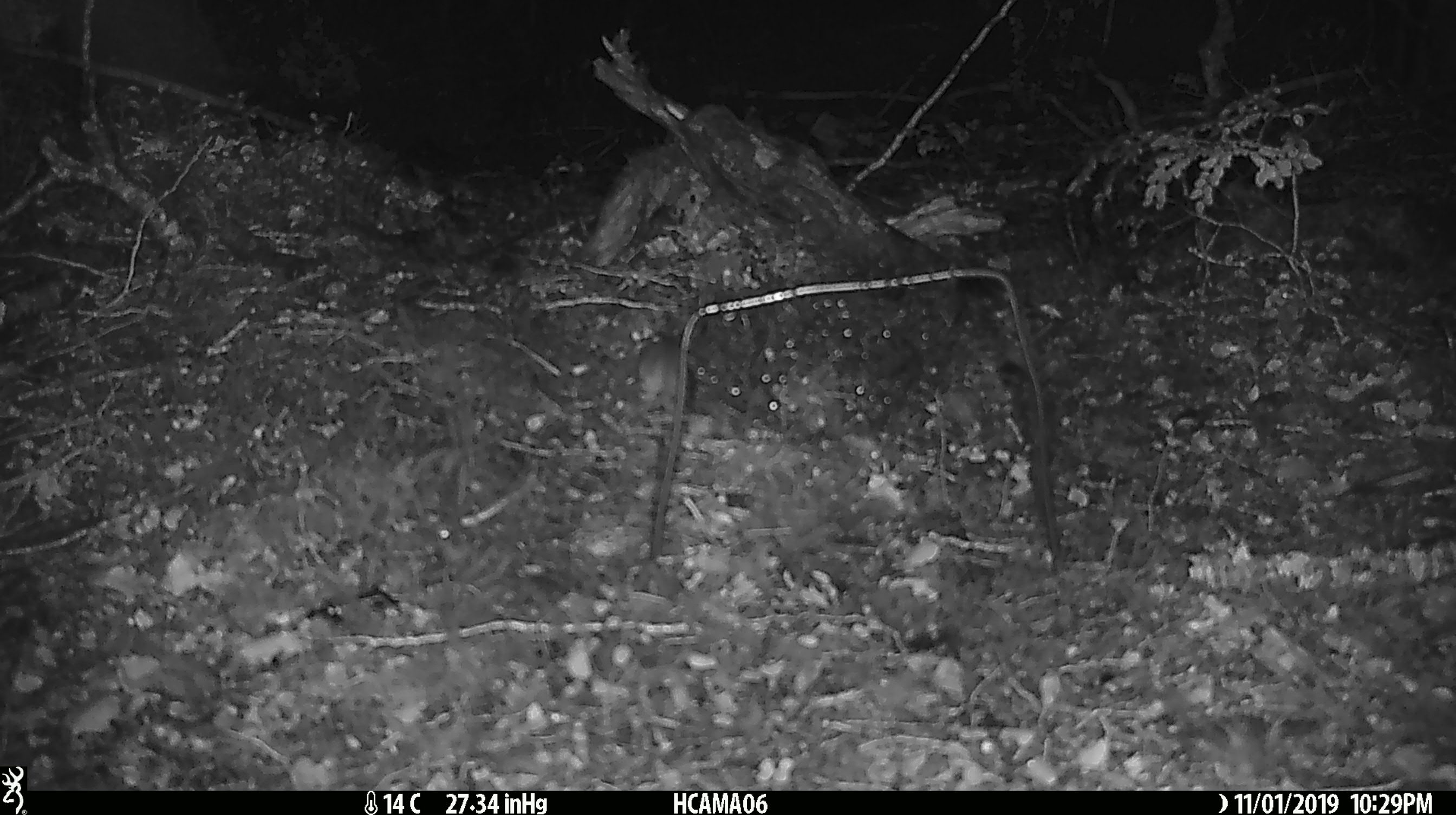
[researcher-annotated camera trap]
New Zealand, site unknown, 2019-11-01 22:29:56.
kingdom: Animalia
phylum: Chordata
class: Mammalia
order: Rodentia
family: Muridae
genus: Mus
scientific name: Mus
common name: mouse